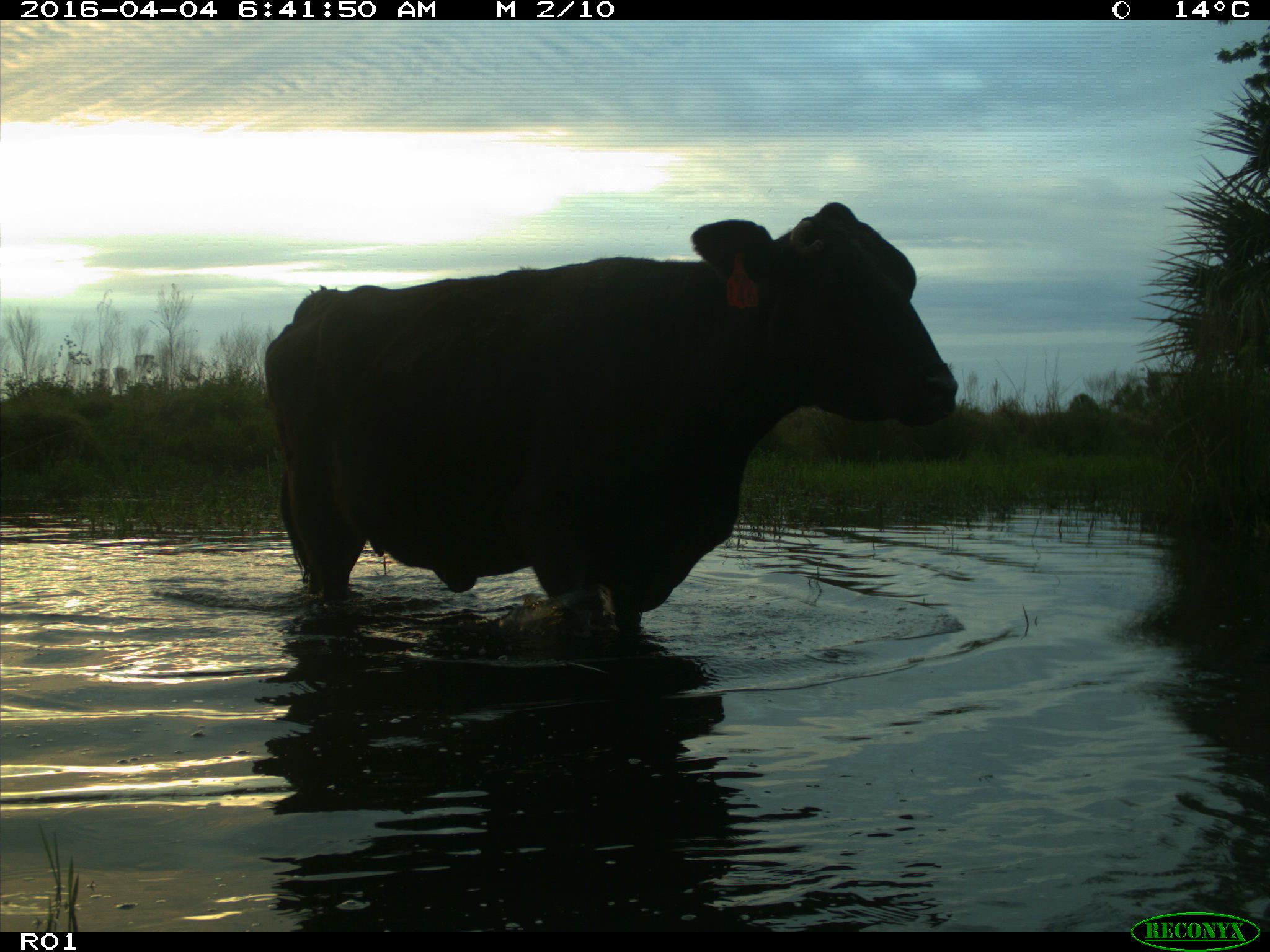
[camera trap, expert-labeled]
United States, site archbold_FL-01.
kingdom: Animalia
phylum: Chordata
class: Mammalia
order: Artiodactyla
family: Bovidae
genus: Bos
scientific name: Bos taurus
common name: domestic cow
Bos taurus (domestic cow).